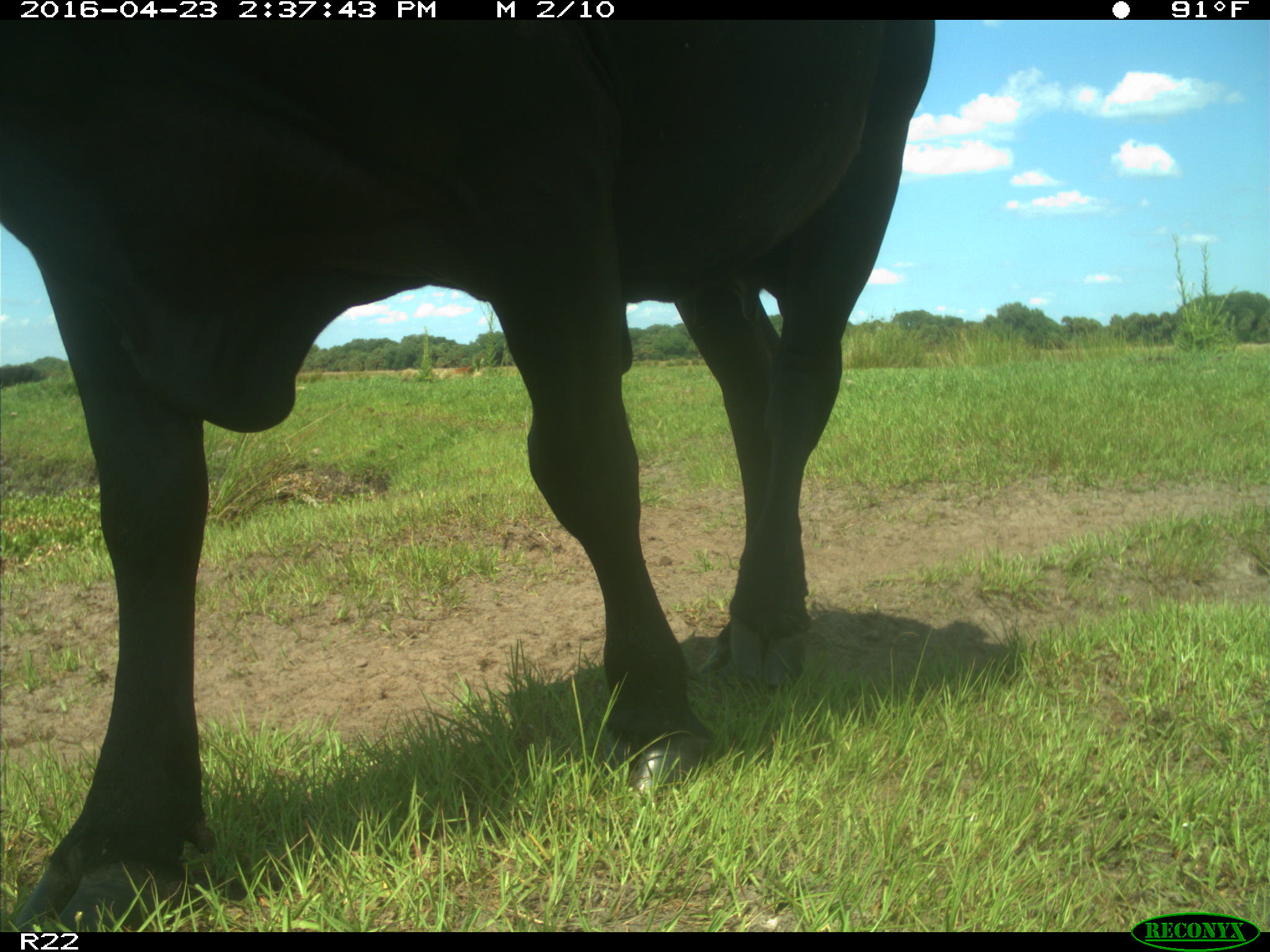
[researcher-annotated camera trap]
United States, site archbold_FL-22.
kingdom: Animalia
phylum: Chordata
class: Mammalia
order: Artiodactyla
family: Bovidae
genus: Bos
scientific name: Bos taurus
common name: domestic cow